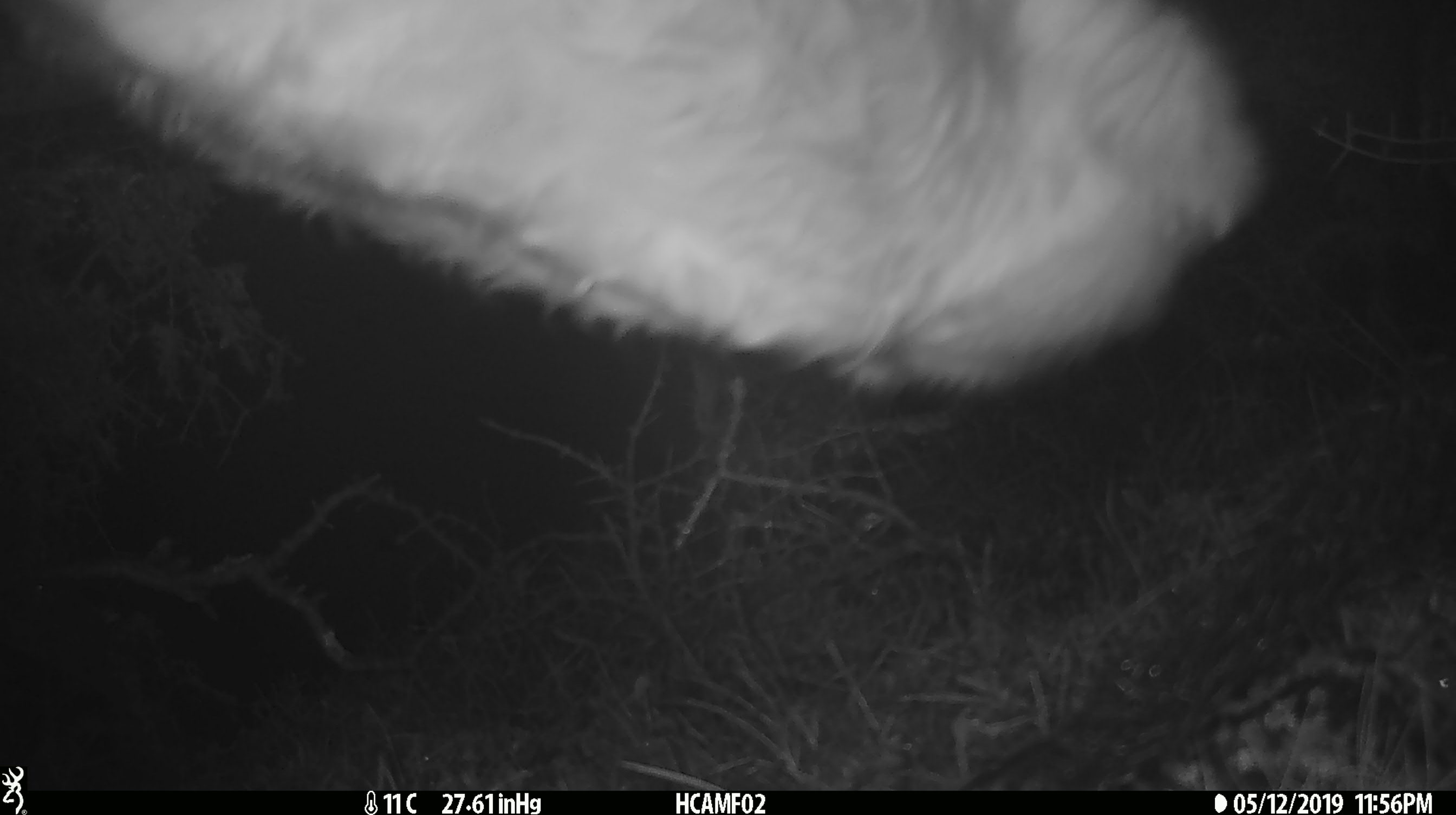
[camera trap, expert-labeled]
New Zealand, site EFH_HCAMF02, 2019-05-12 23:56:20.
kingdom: Animalia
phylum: Chordata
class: Mammalia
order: Artiodactyla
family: Bovidae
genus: Bos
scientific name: Bos taurus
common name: domestic cow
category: cow